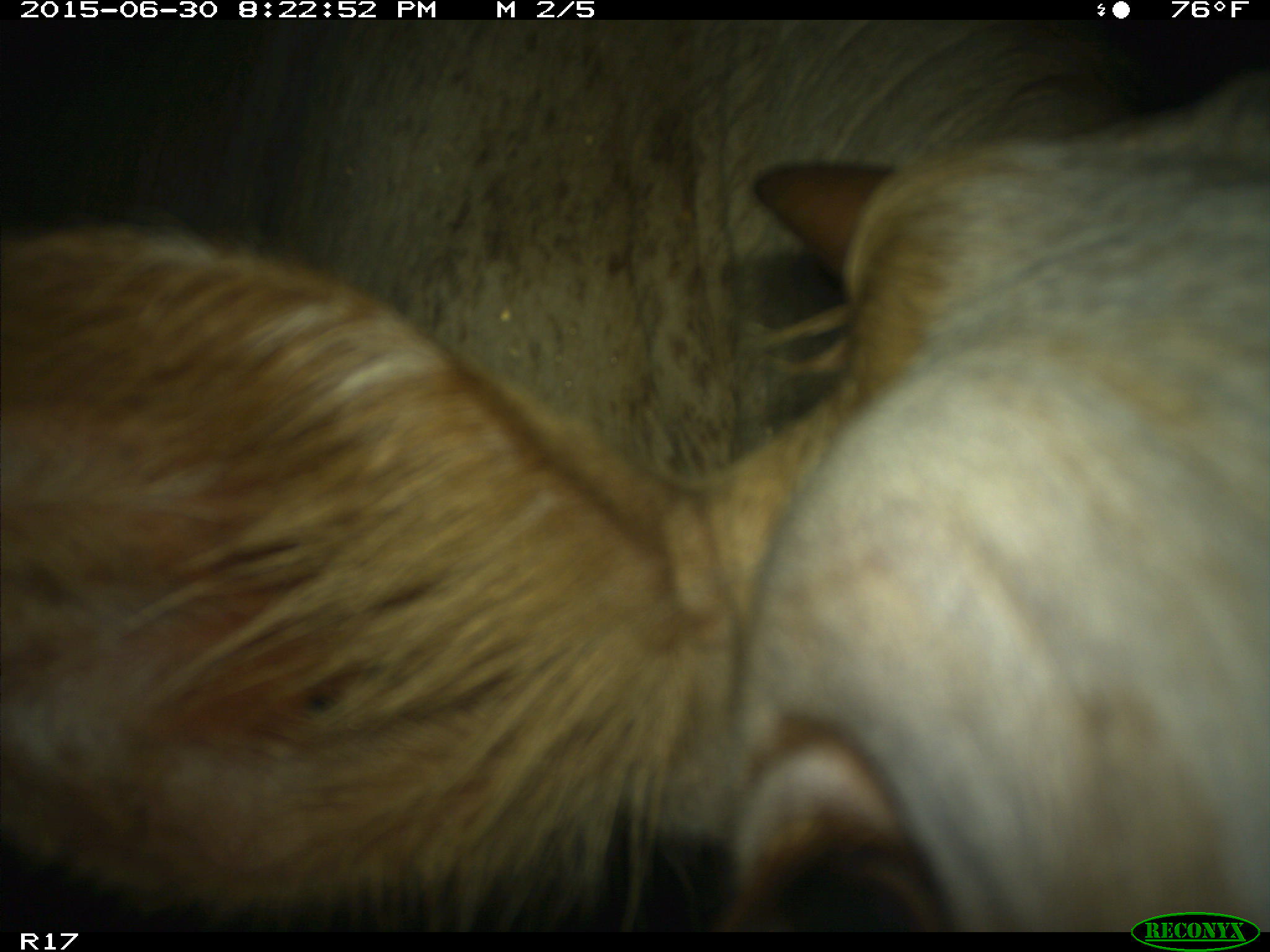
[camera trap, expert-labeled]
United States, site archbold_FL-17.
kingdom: Animalia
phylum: Chordata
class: Mammalia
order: Artiodactyla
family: Bovidae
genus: Bos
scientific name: Bos taurus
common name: domestic cow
Bos taurus (domestic cow).